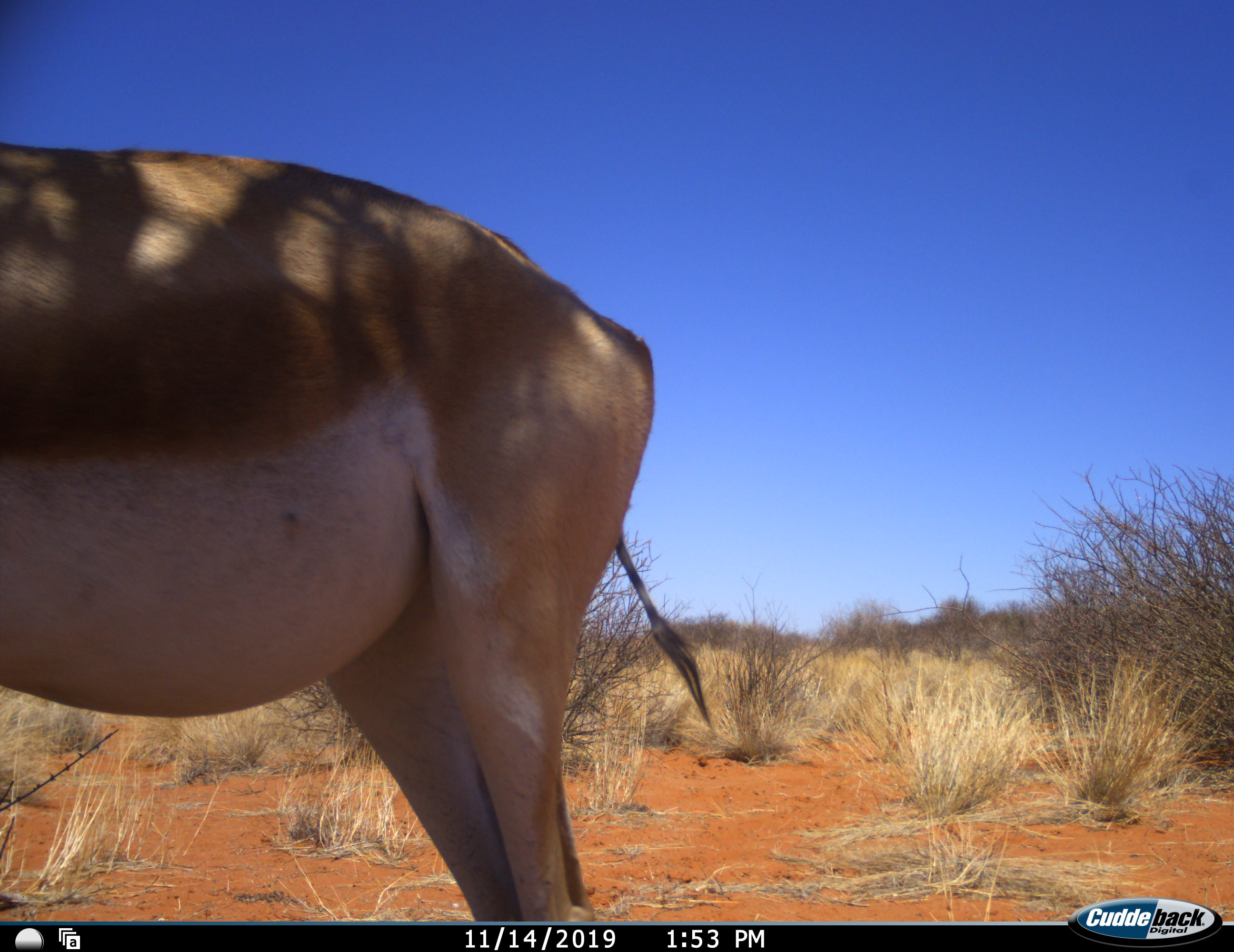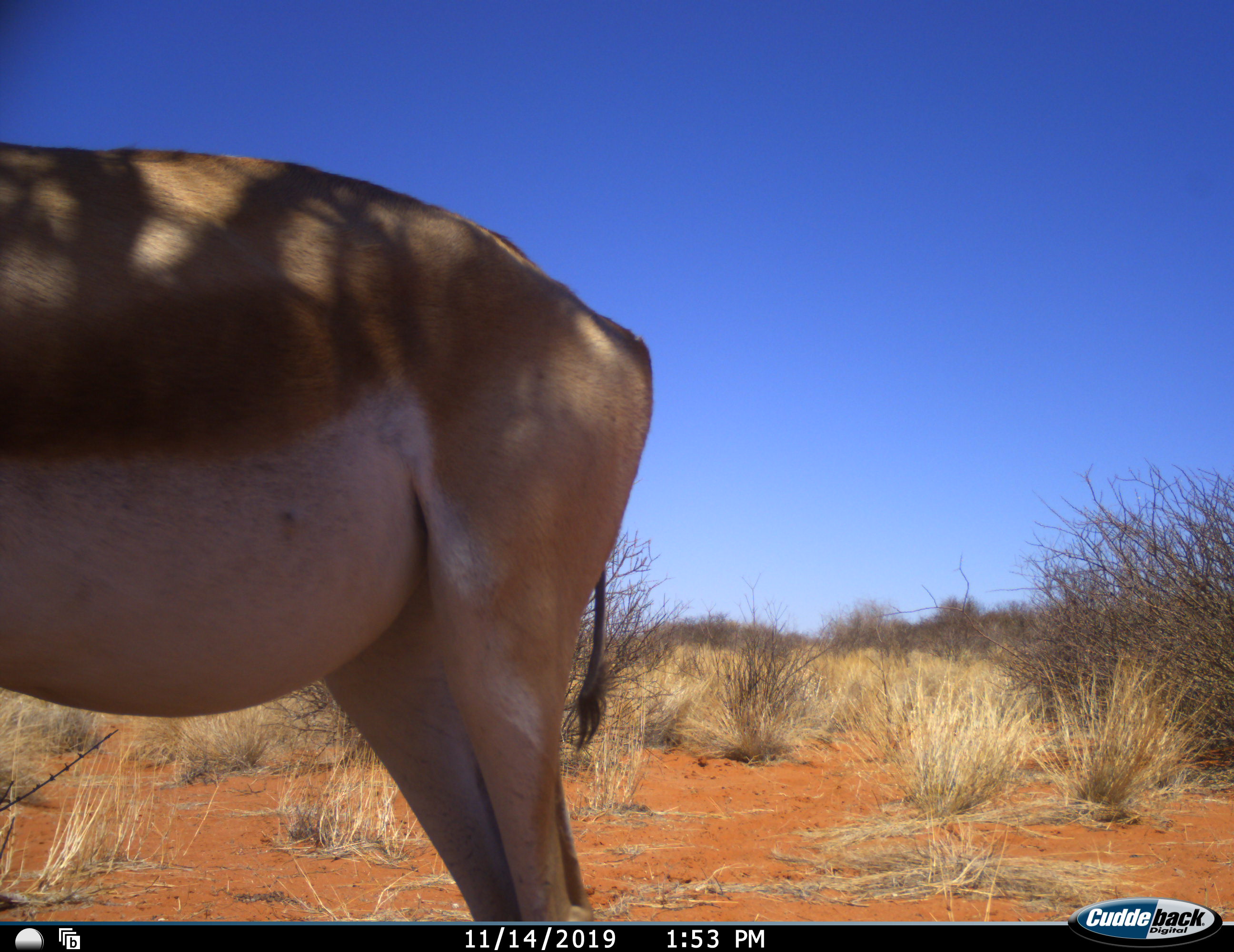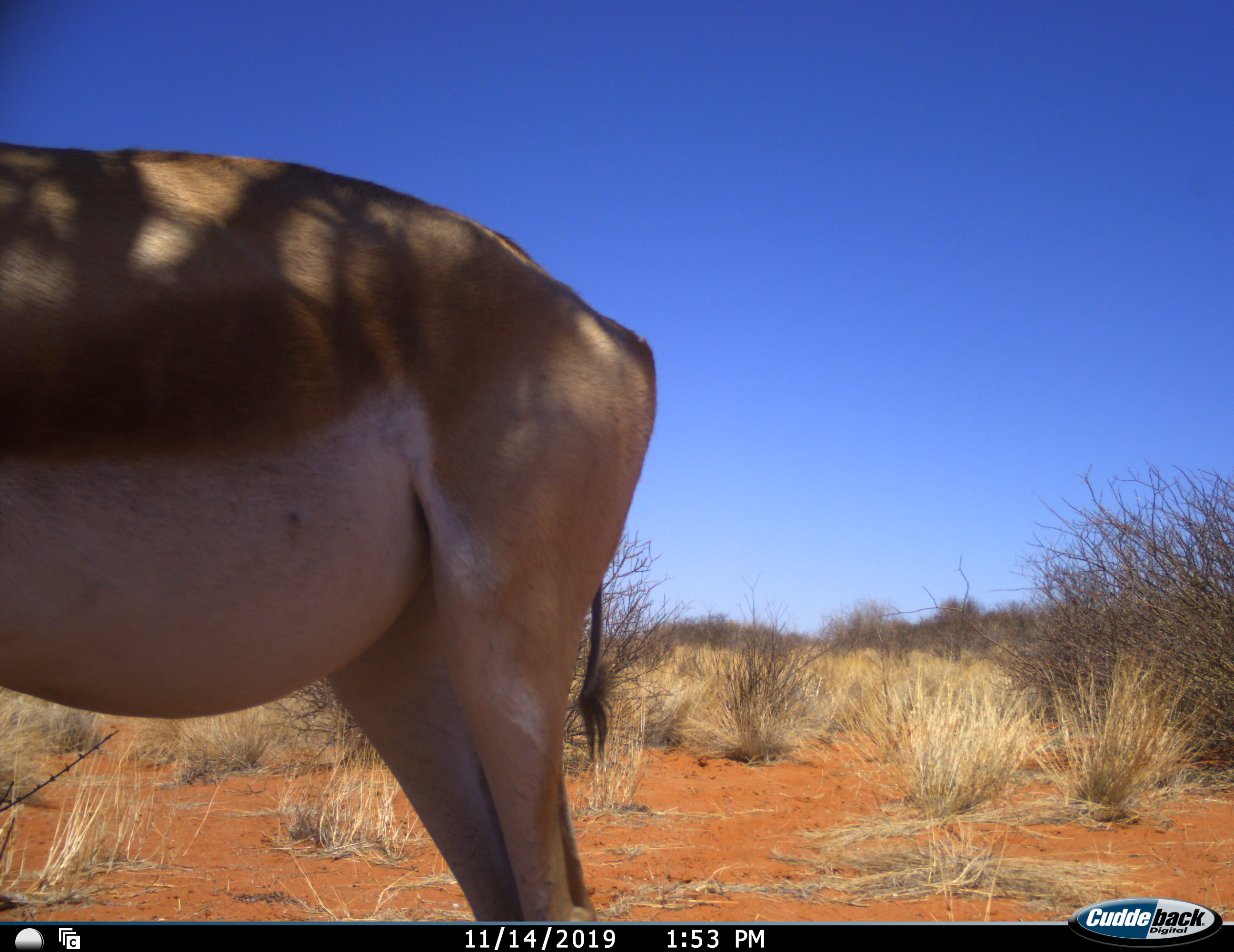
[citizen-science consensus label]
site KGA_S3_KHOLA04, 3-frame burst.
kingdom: Animalia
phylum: Chordata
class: Mammalia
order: Artiodactyla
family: Bovidae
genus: Antidorcas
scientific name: Antidorcas marsupialis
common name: springbok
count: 1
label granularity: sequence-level